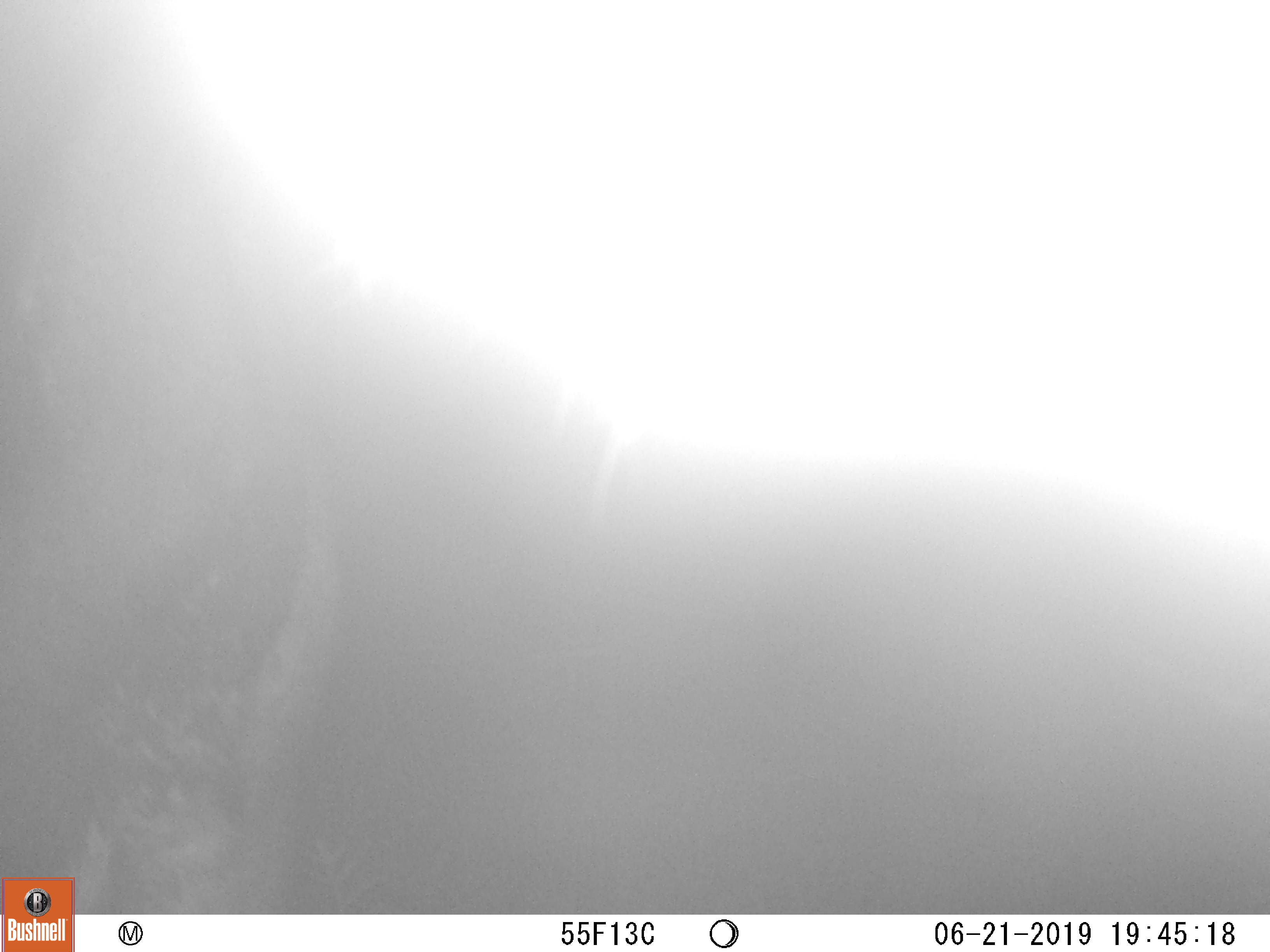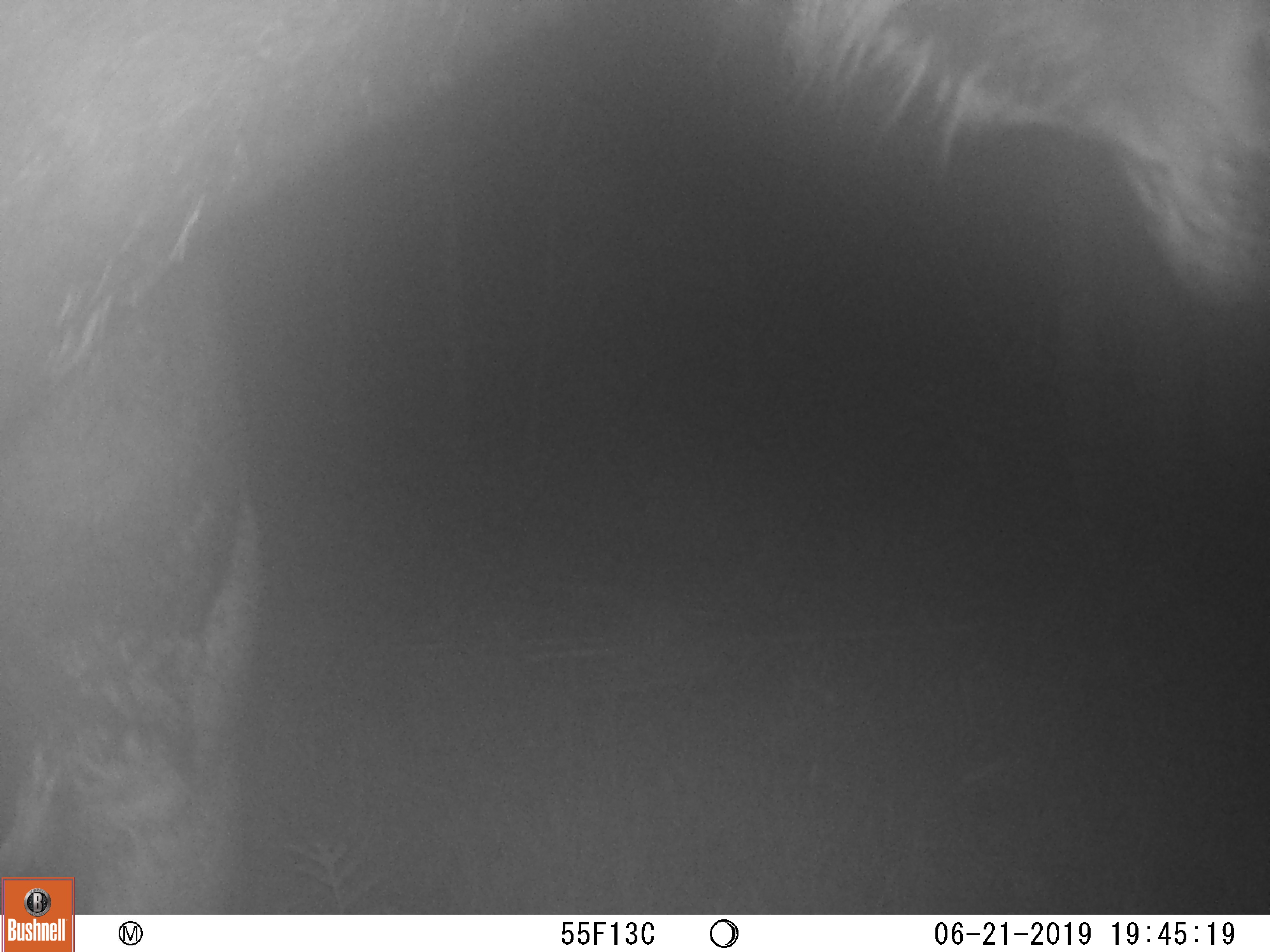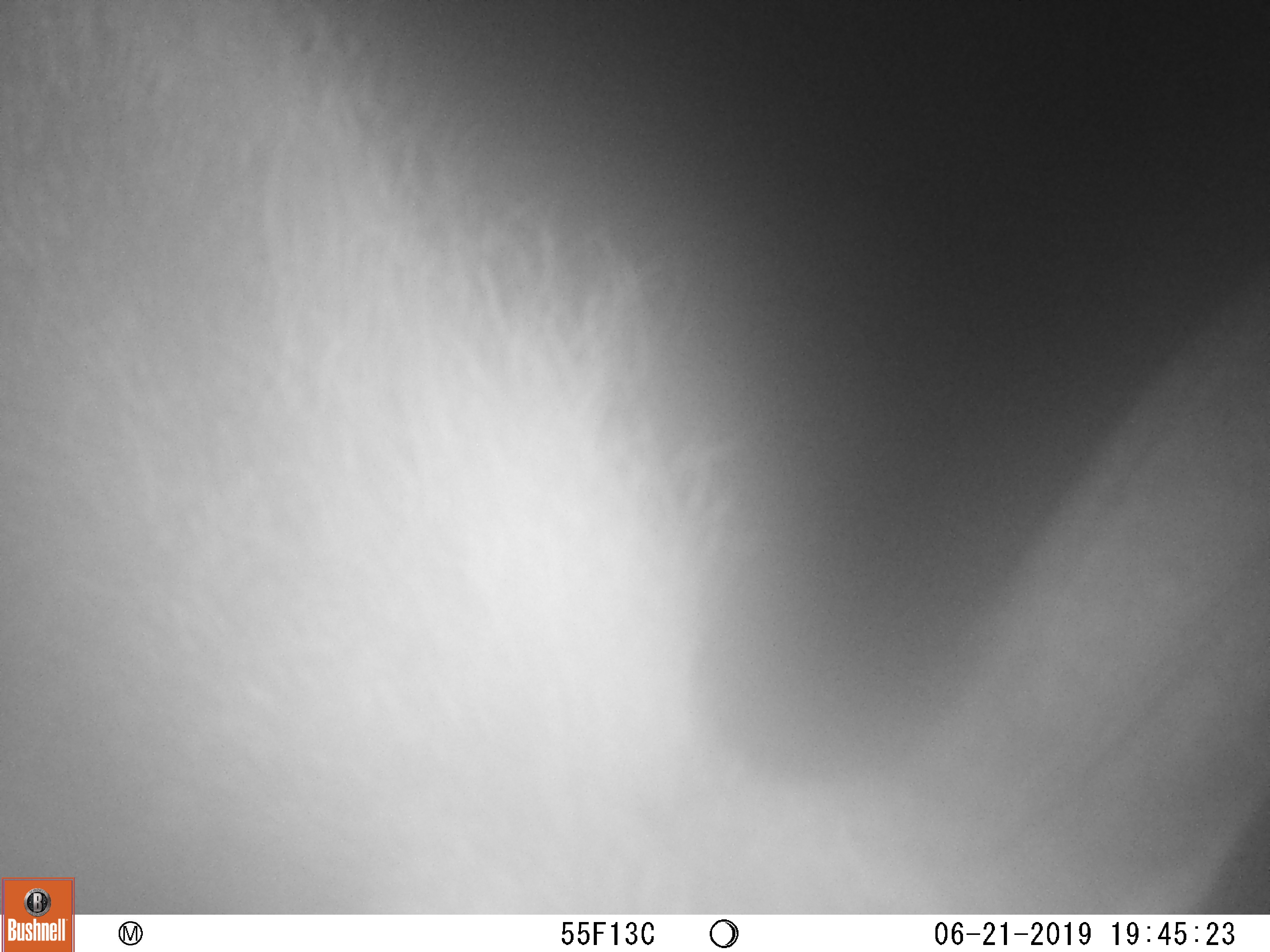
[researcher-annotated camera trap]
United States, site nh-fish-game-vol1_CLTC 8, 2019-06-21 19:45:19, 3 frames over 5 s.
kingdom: Animalia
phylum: Chordata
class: Mammalia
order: Artiodactyla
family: Cervidae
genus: Alces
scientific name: Alces alces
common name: moose